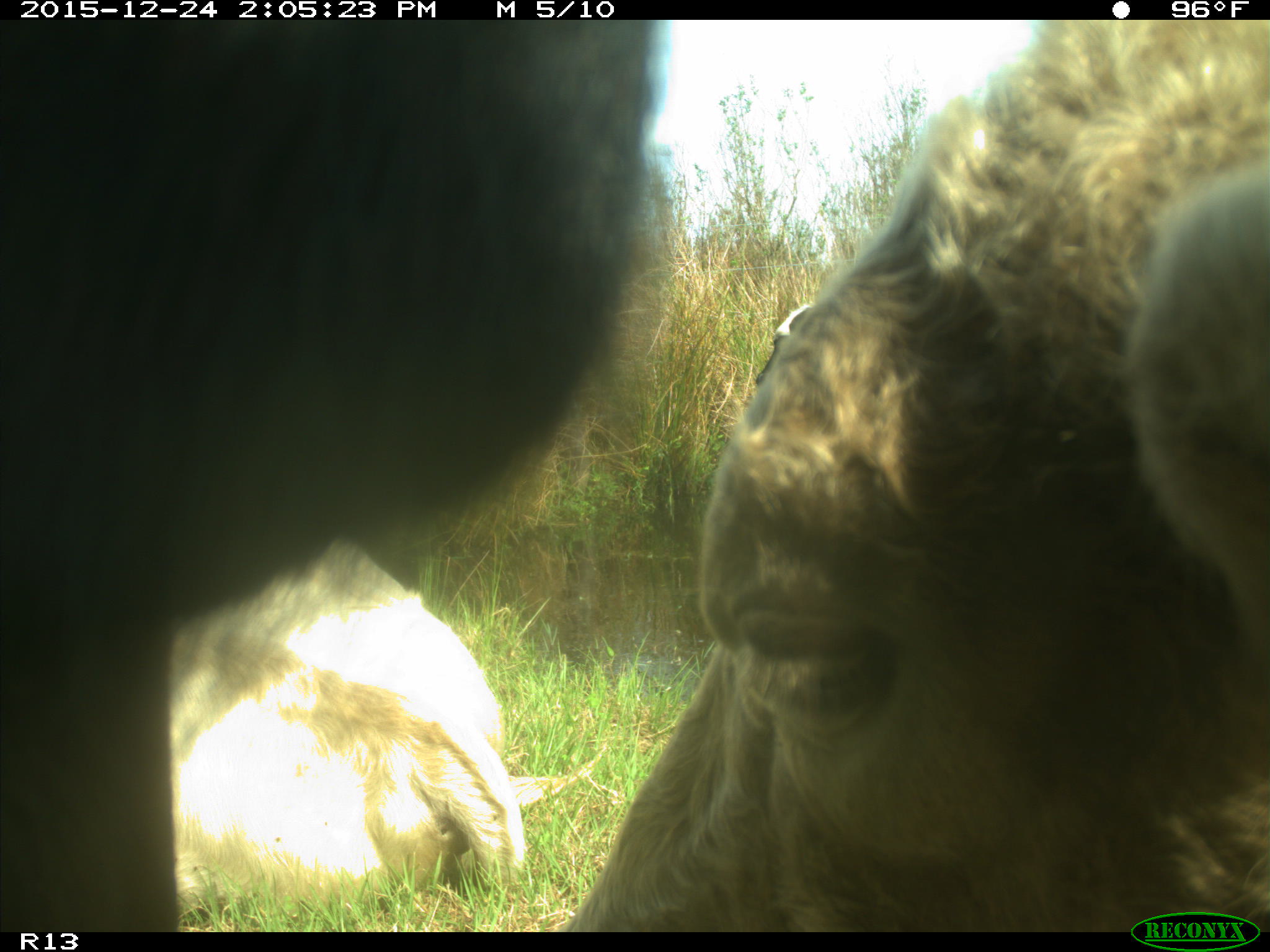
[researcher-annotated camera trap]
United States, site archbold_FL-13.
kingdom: Animalia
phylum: Chordata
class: Mammalia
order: Artiodactyla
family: Bovidae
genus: Bos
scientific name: Bos taurus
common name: domestic cow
Bos taurus (domestic cow).